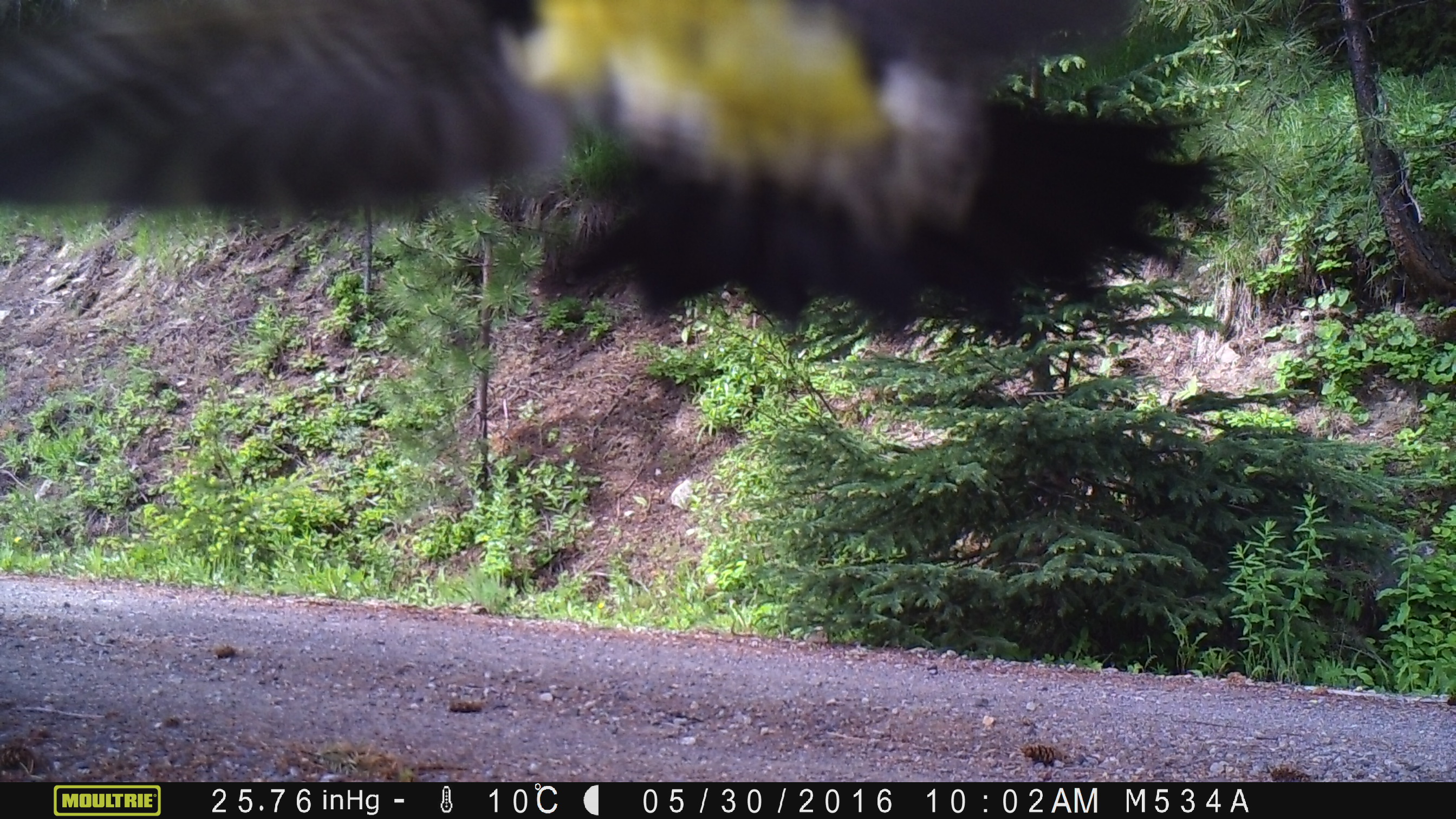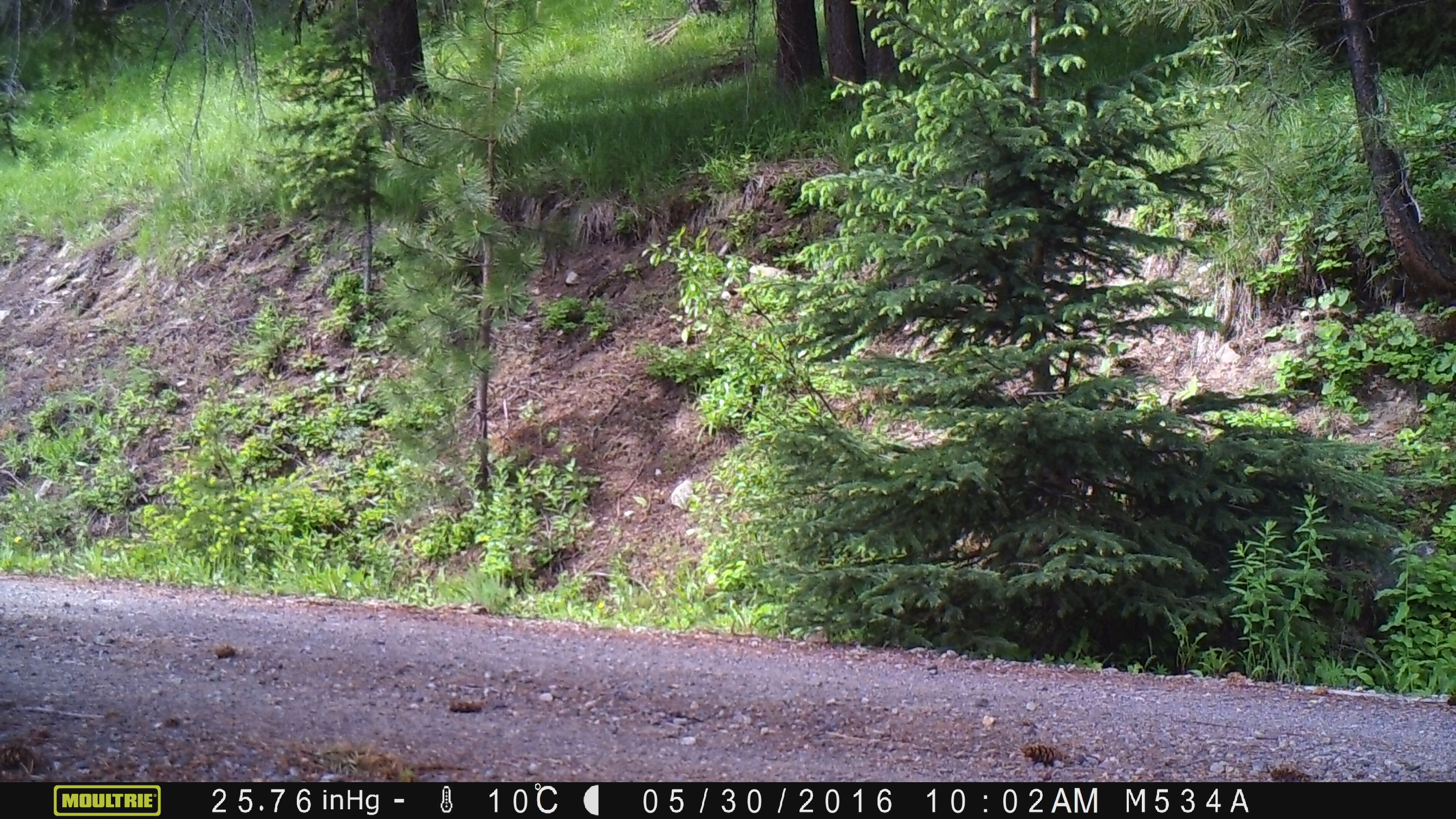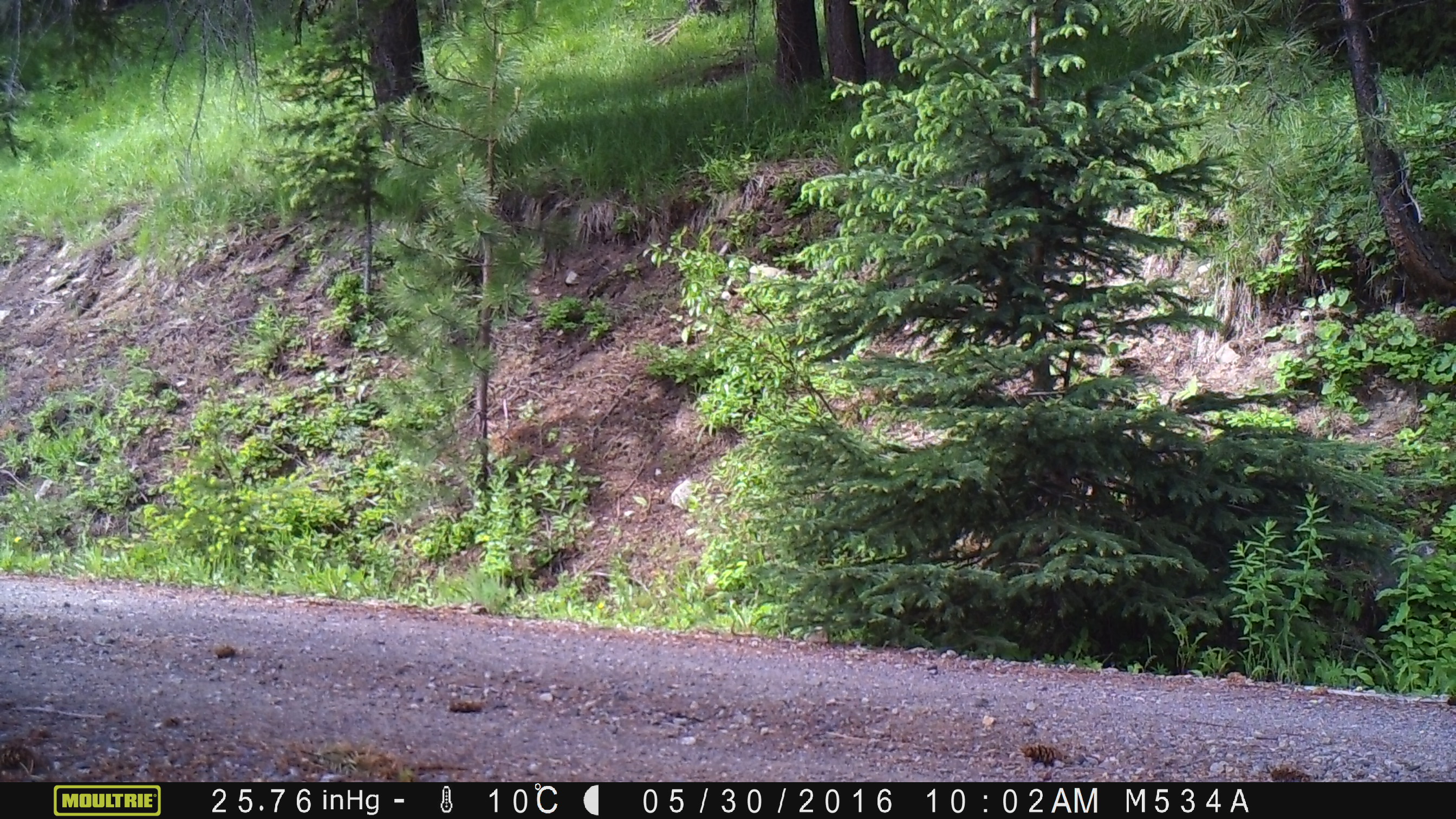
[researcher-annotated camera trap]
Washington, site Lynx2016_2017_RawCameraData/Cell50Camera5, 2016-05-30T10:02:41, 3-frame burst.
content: unidentified animal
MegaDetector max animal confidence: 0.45